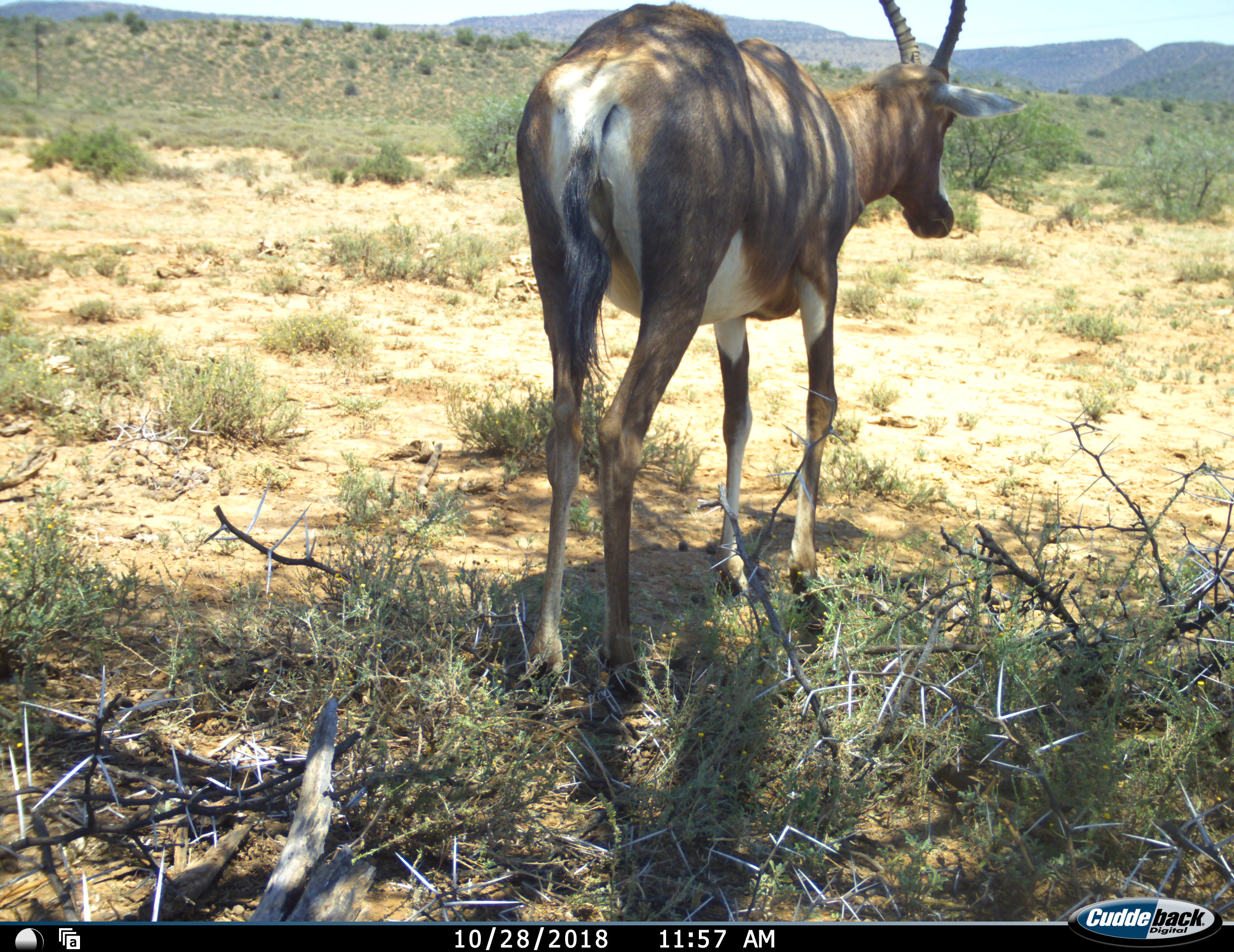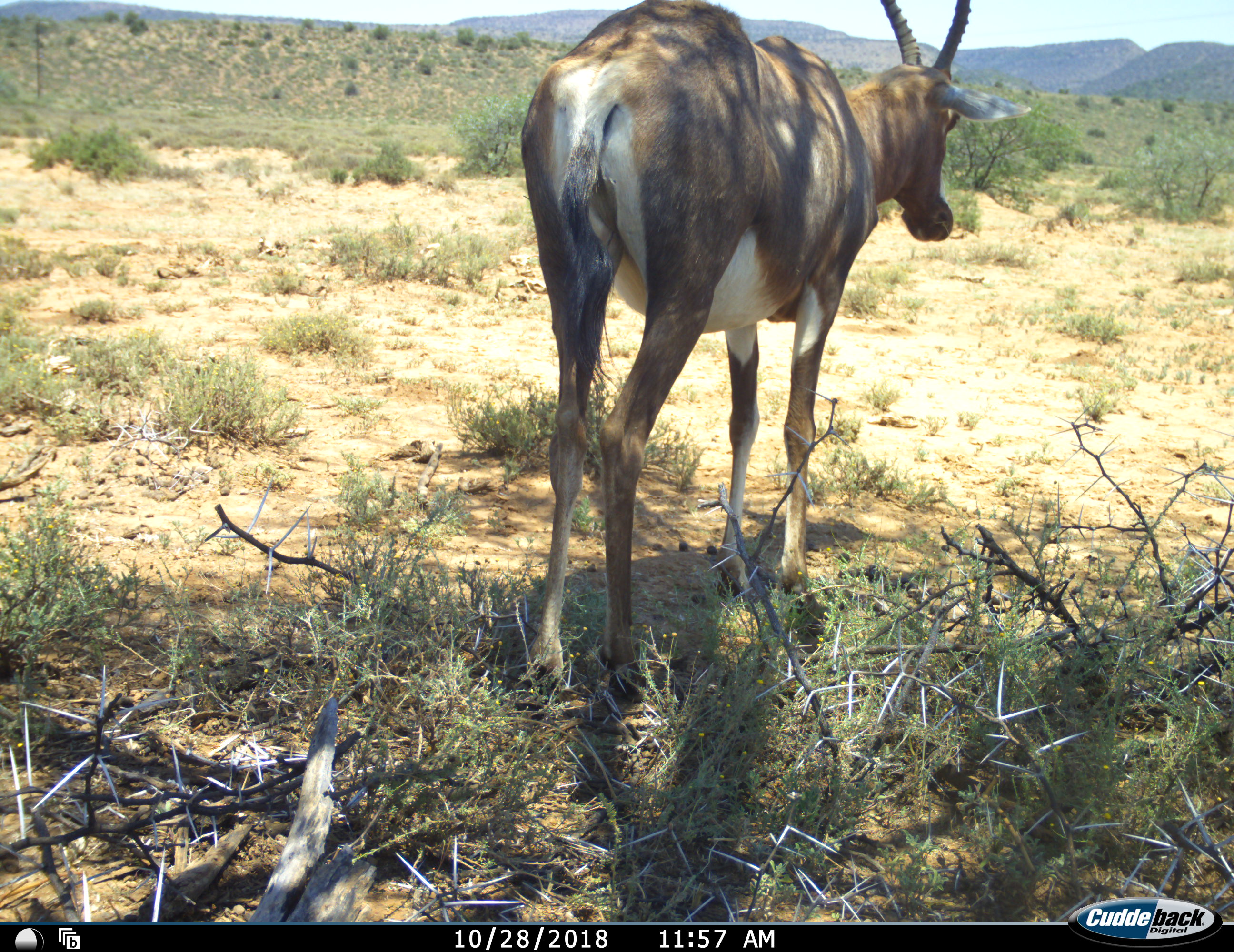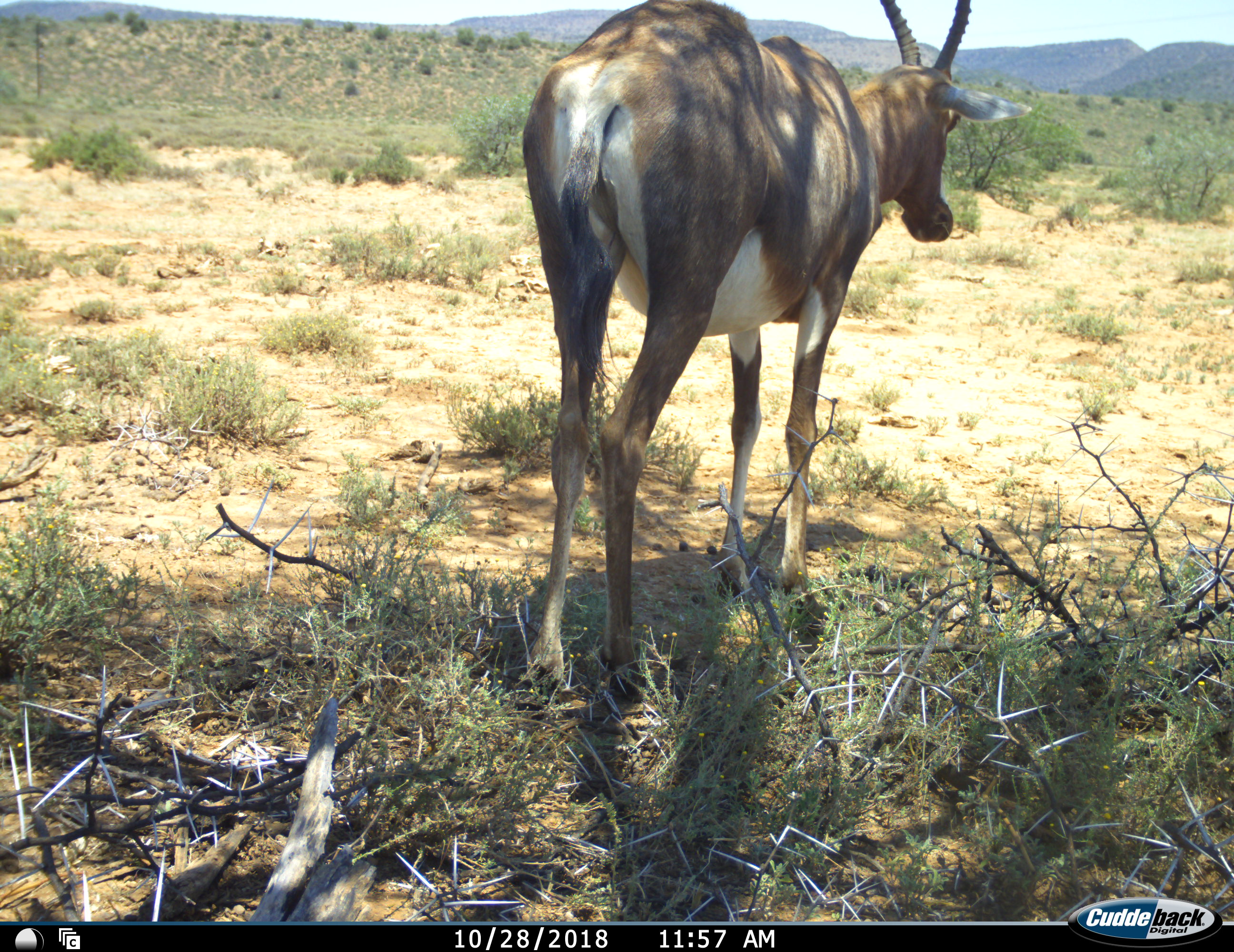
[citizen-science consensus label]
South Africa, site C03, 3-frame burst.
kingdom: Animalia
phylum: Chordata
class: Mammalia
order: Artiodactyla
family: Bovidae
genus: Damaliscus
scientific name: Damaliscus pygargus phillipsi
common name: blesbok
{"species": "blesbok (Damaliscus pygargus phillipsi)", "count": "1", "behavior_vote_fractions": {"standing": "89%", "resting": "0%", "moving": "11%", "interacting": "0%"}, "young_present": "0%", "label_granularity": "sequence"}